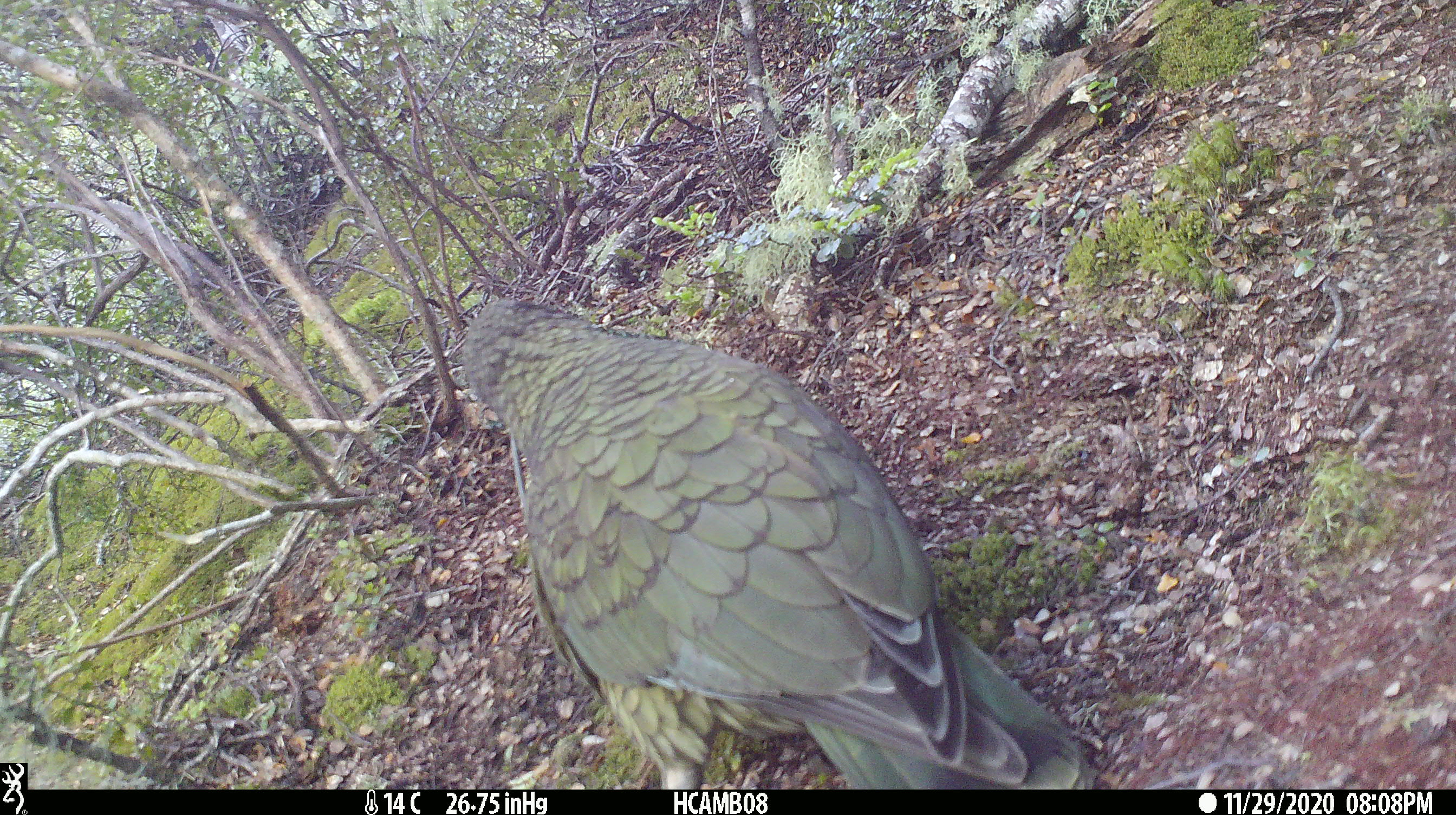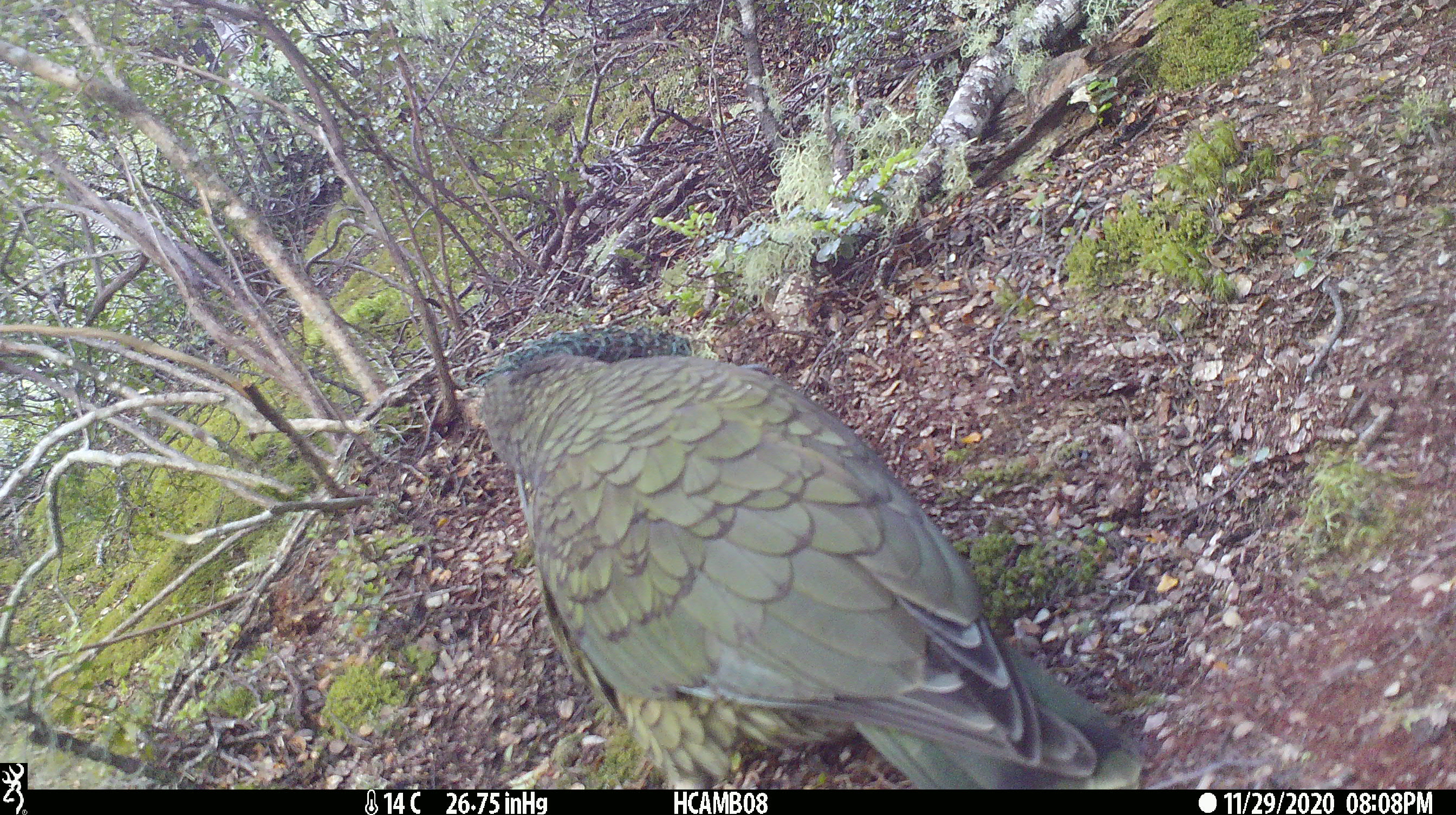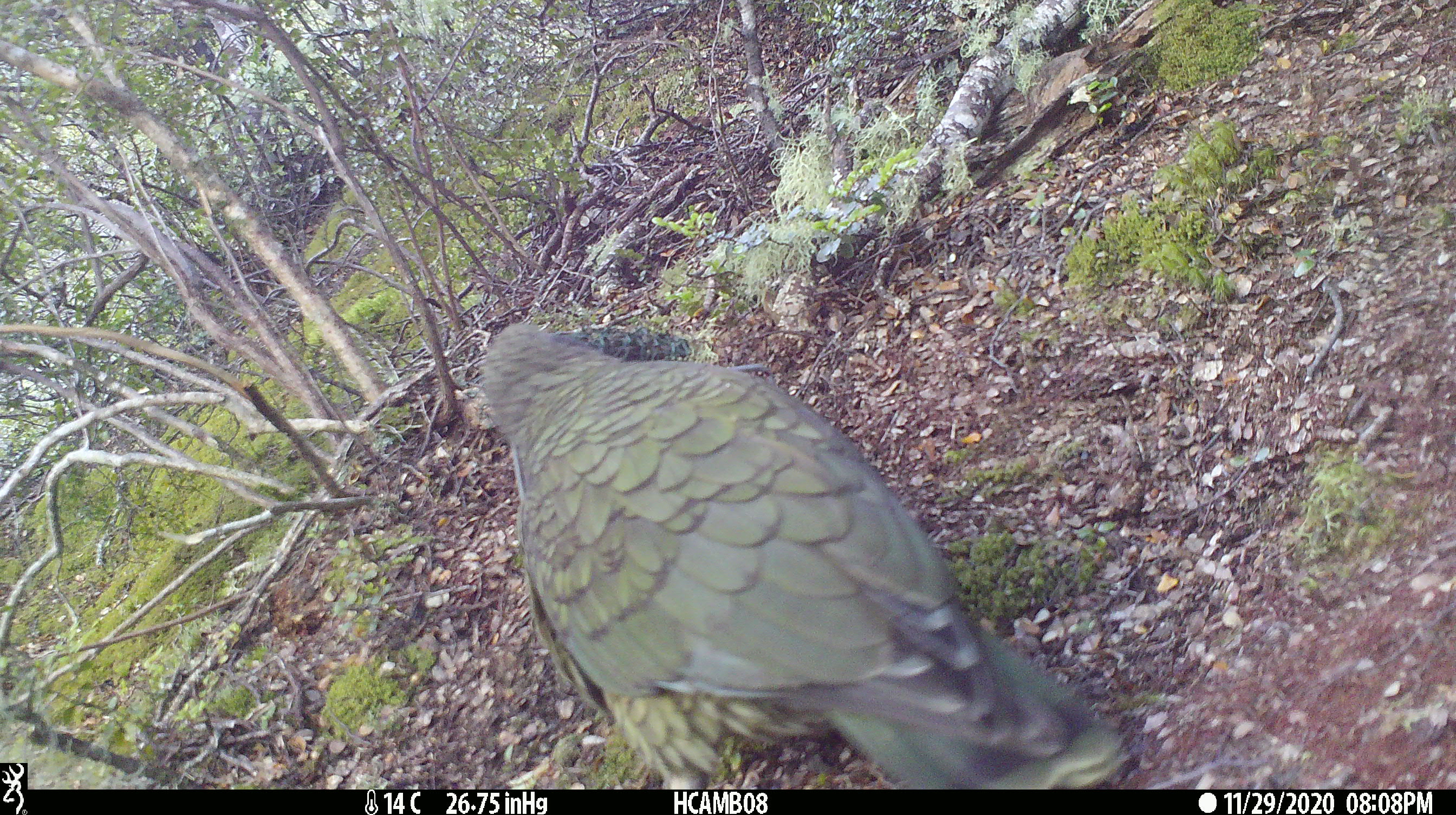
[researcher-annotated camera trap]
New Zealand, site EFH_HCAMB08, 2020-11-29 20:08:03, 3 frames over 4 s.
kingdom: Animalia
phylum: Chordata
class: Aves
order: Psittaciformes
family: Strigopidae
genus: Nestor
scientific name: Nestor notabilis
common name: kea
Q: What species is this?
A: Kea (Nestor notabilis).